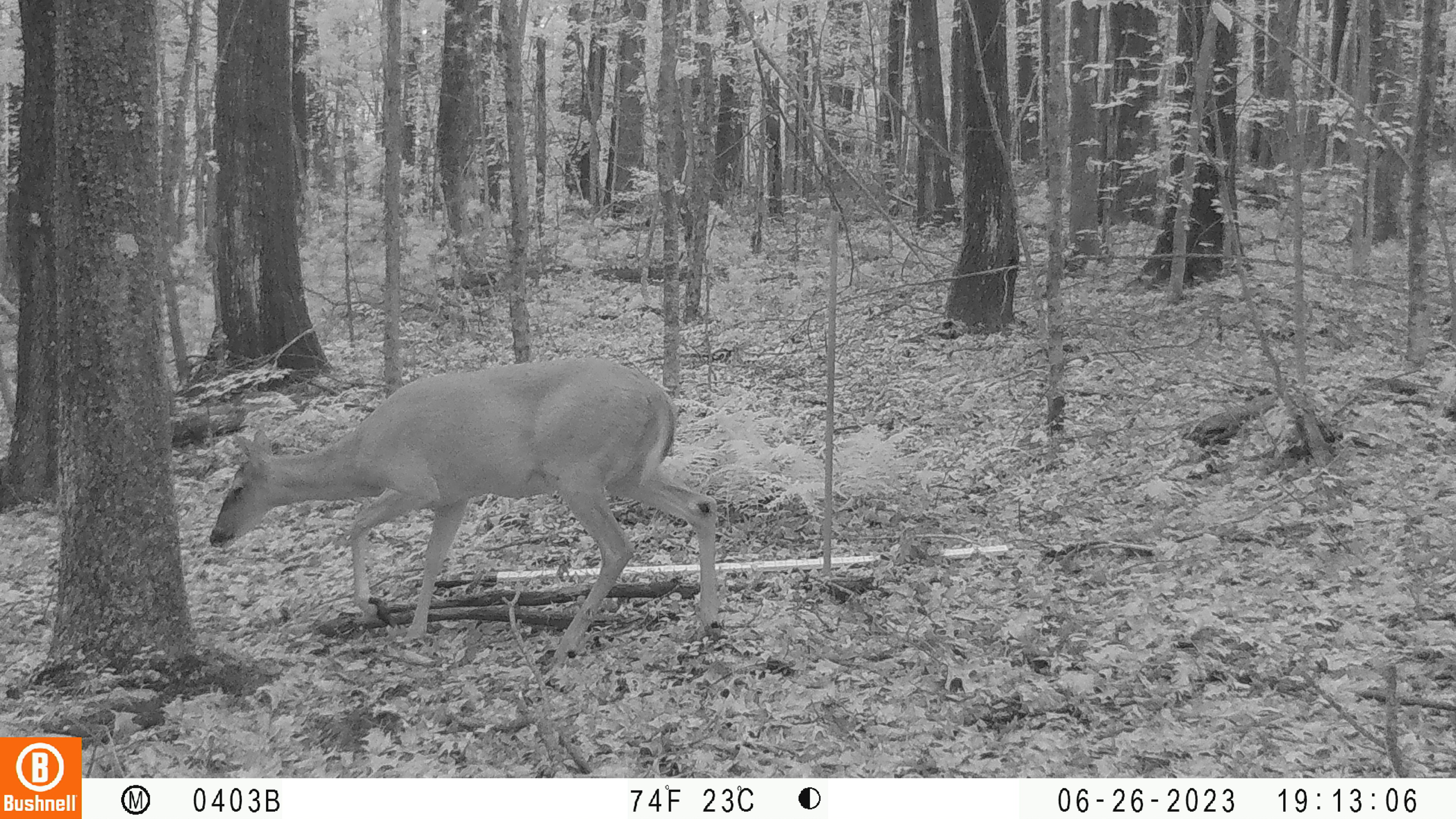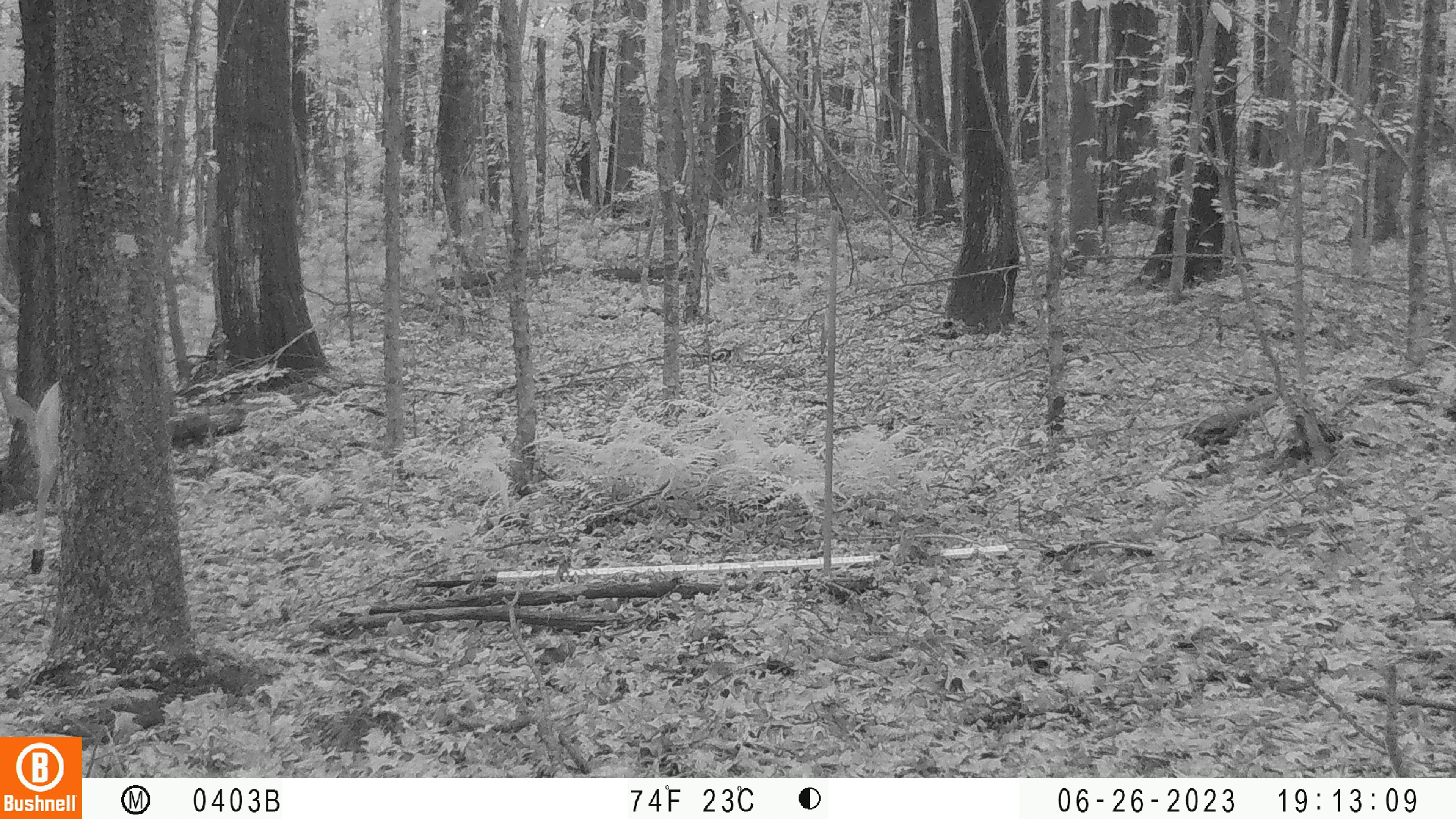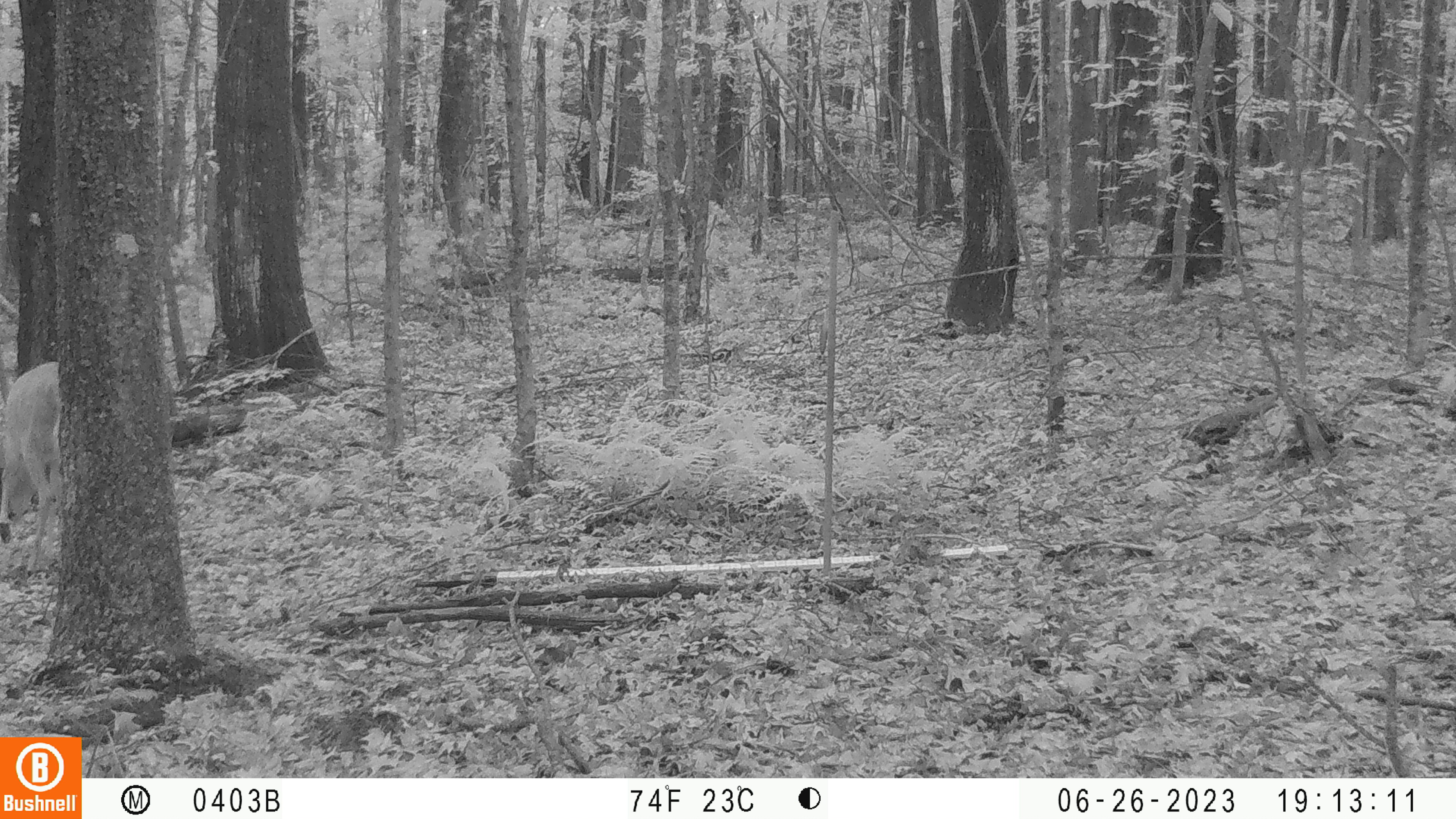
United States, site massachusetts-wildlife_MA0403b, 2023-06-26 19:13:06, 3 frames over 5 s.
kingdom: Animalia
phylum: Chordata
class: Mammalia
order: Artiodactyla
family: Cervidae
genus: Odocoileus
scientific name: Odocoileus virginianus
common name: white-tailed deer